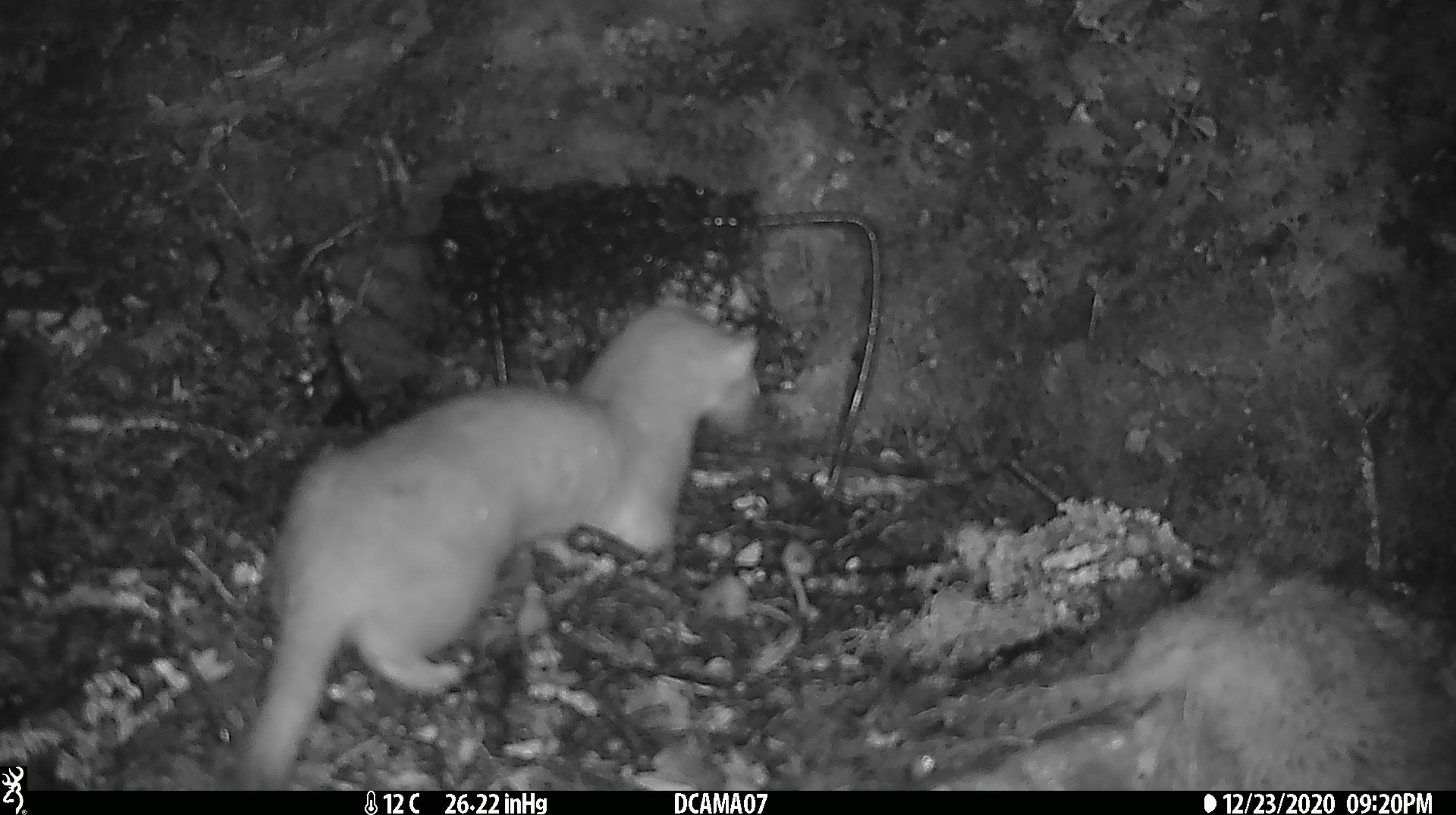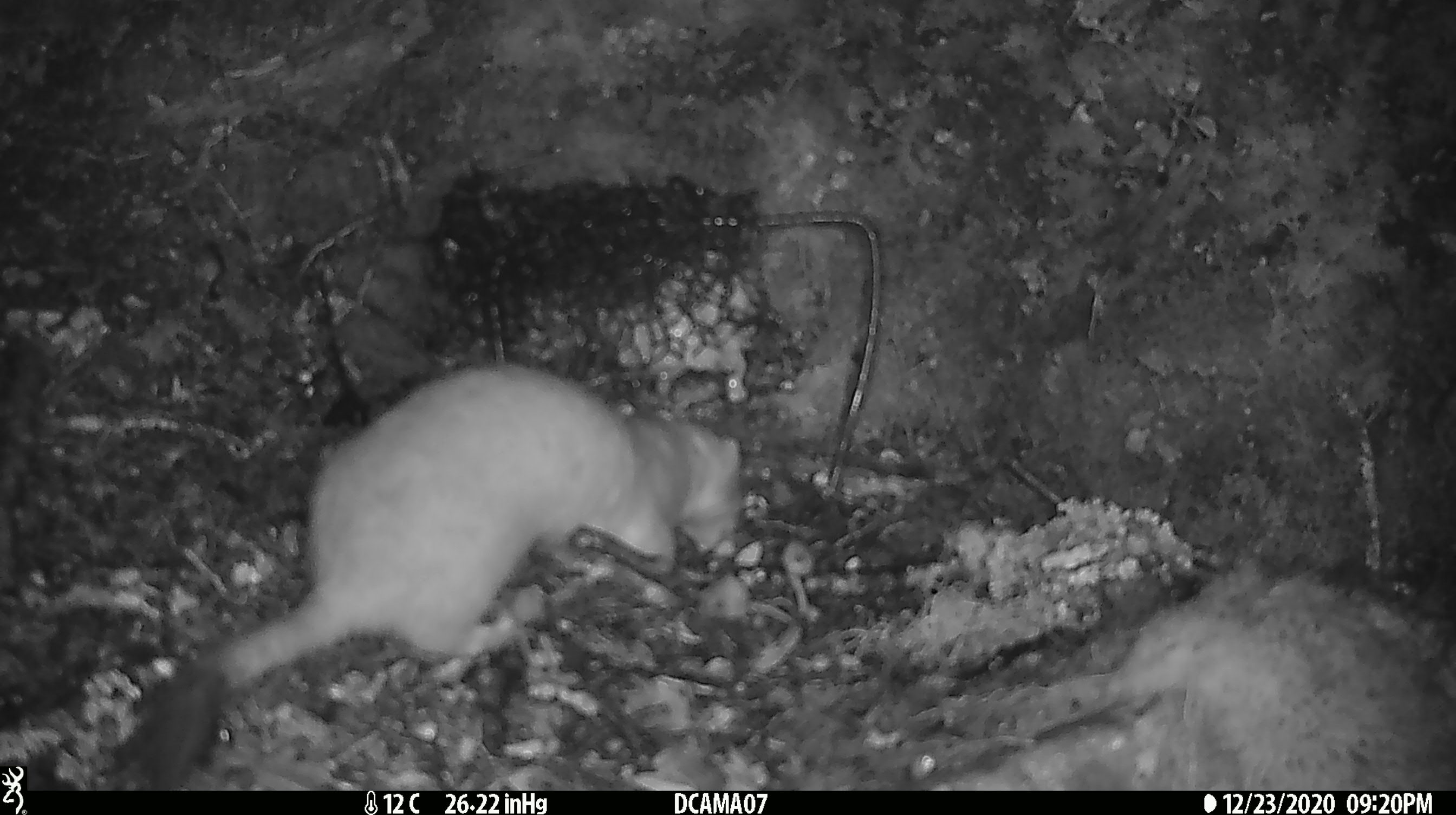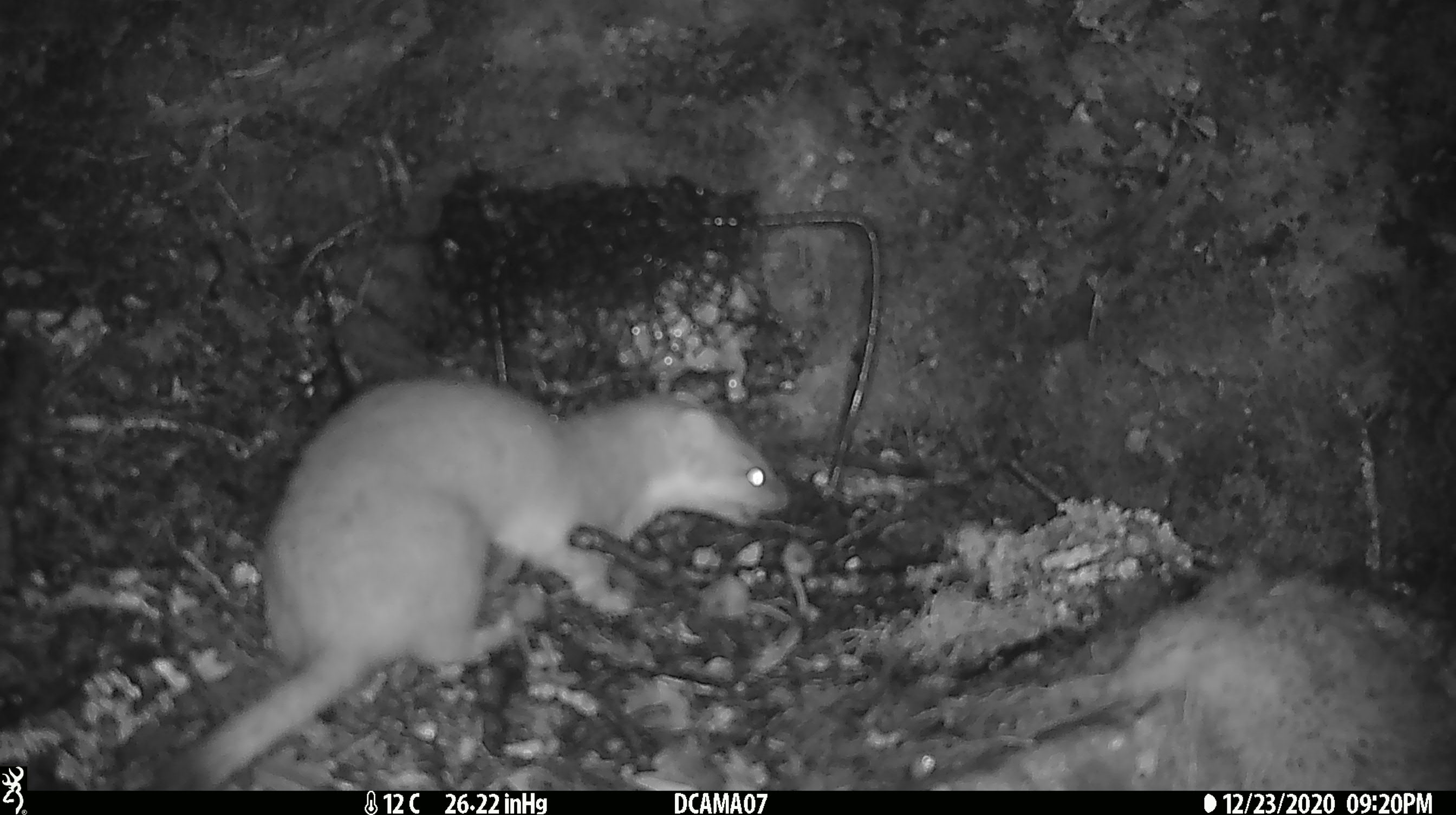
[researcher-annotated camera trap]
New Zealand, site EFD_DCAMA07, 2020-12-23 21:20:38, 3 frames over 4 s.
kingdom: Animalia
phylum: Chordata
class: Mammalia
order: Carnivora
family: Mustelidae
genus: Mustela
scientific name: Mustela erminea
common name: stoat